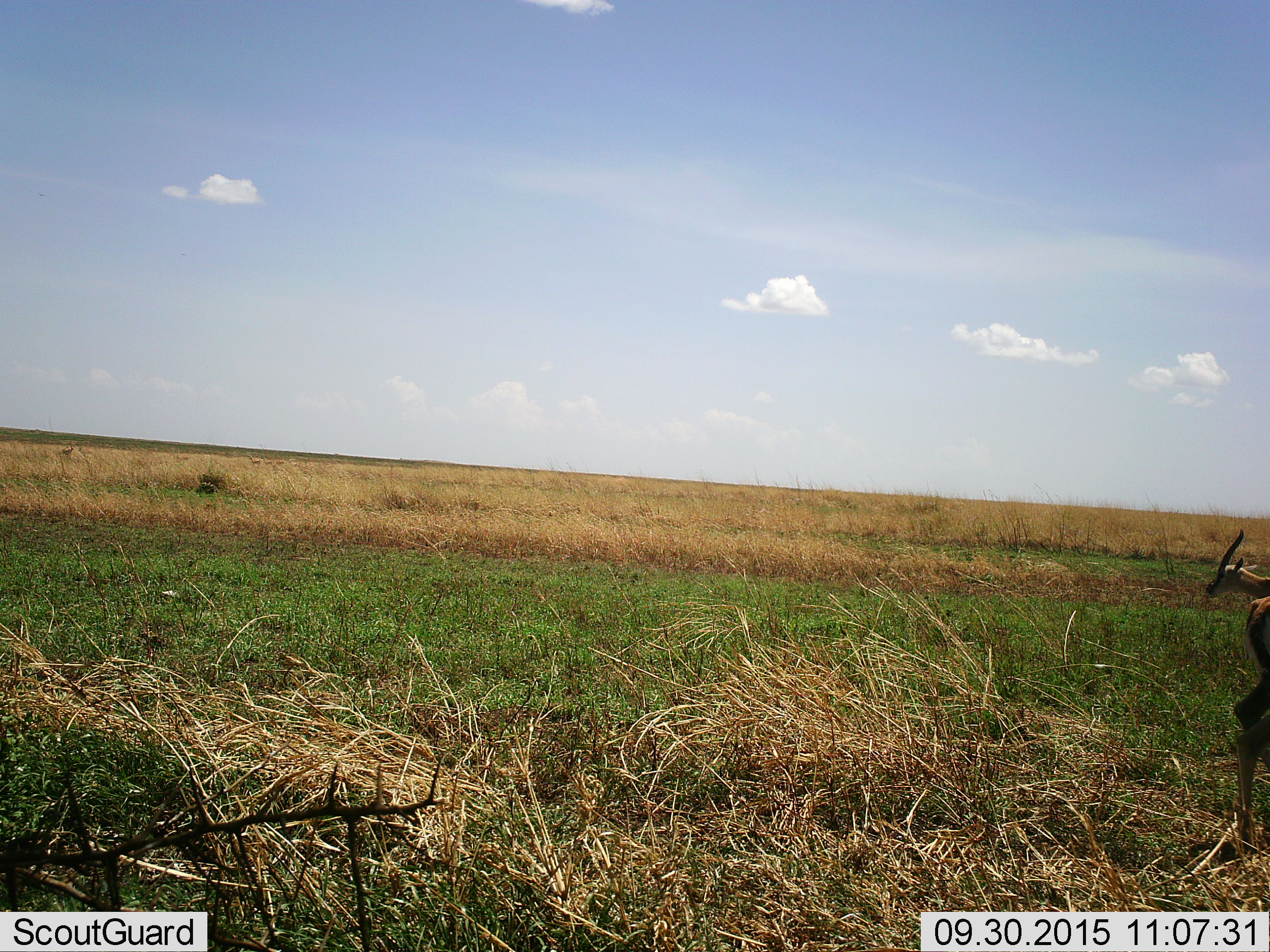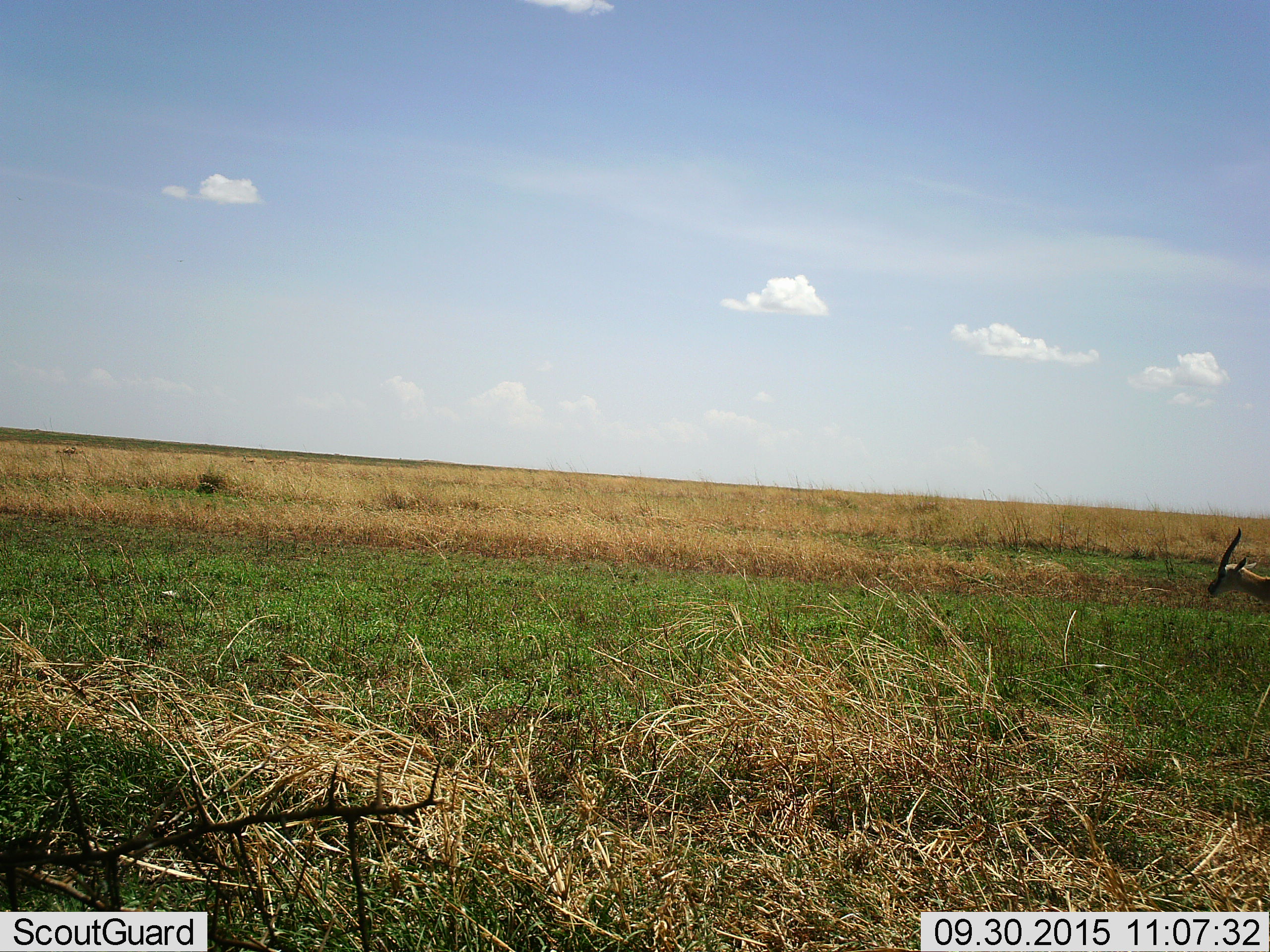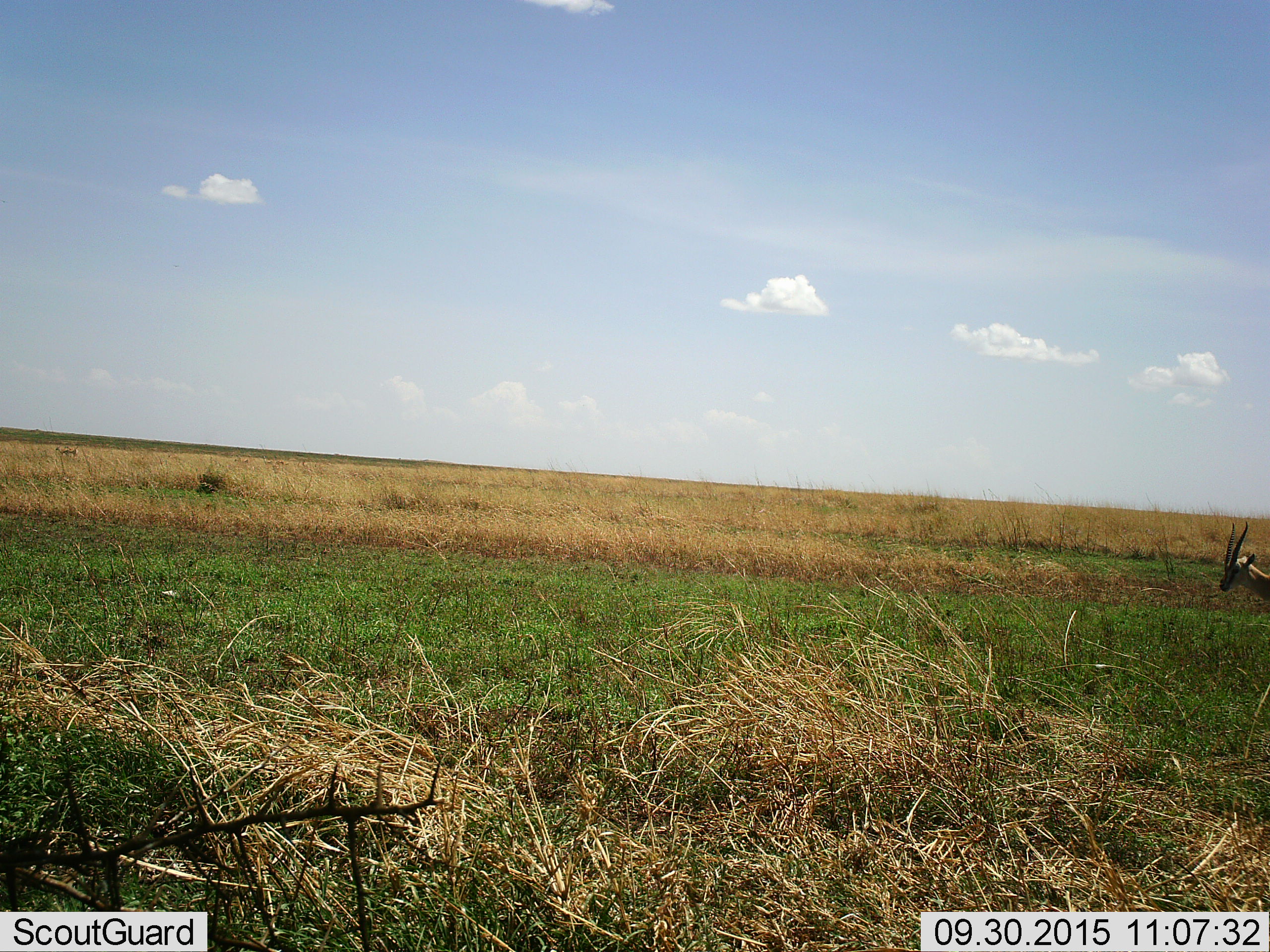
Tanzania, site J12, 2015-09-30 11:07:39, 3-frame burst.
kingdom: Animalia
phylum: Chordata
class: Mammalia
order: Artiodactyla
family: Bovidae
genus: Eudorcas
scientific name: Eudorcas thomsonii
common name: thomson's gazelle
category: gazellethomsons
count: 2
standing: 80%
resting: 0%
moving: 60%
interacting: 0%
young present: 0%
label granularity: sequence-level